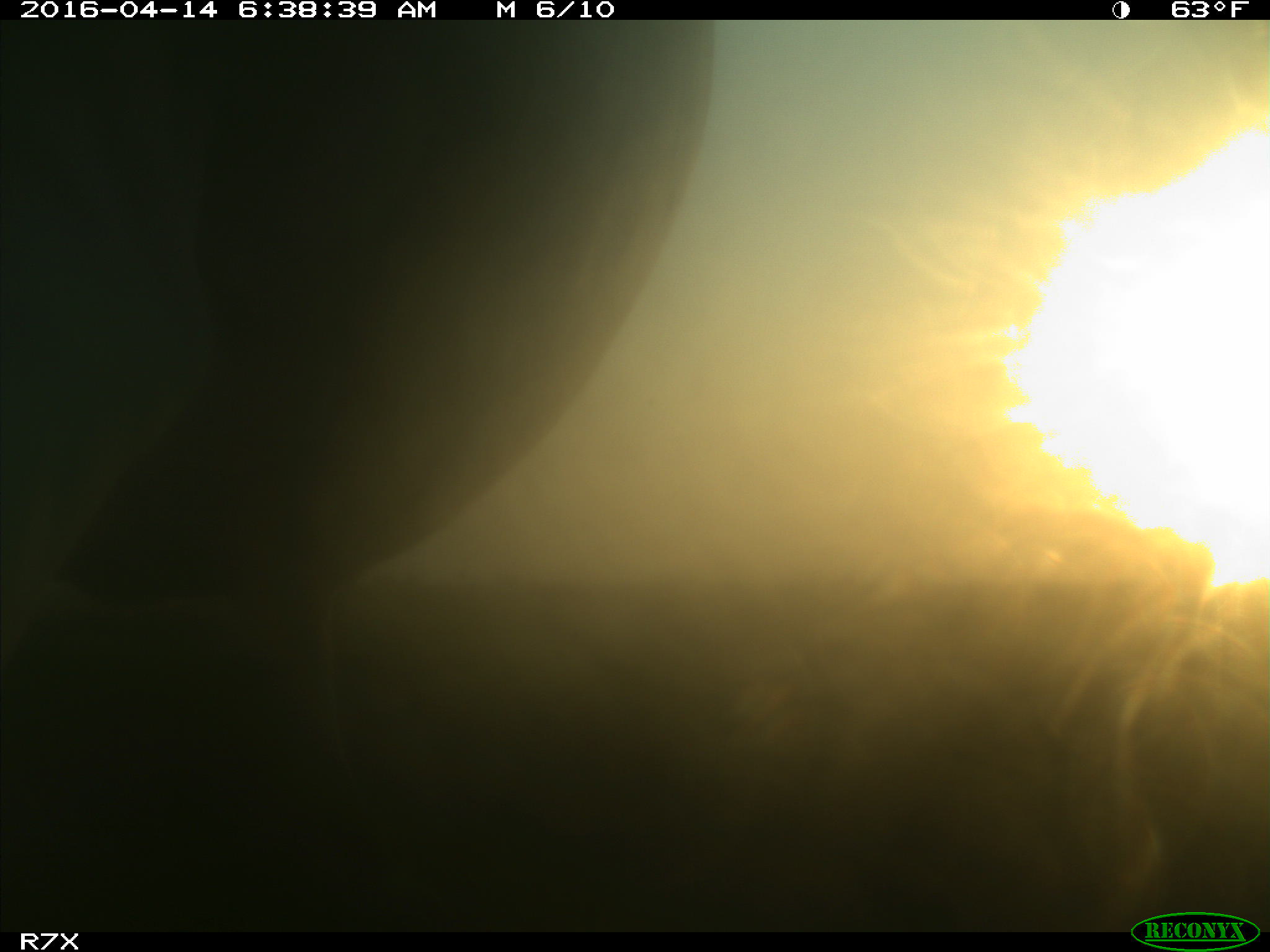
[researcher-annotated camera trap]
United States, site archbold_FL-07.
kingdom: Animalia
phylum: Chordata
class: Mammalia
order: Artiodactyla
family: Bovidae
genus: Bos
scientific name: Bos taurus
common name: domestic cow